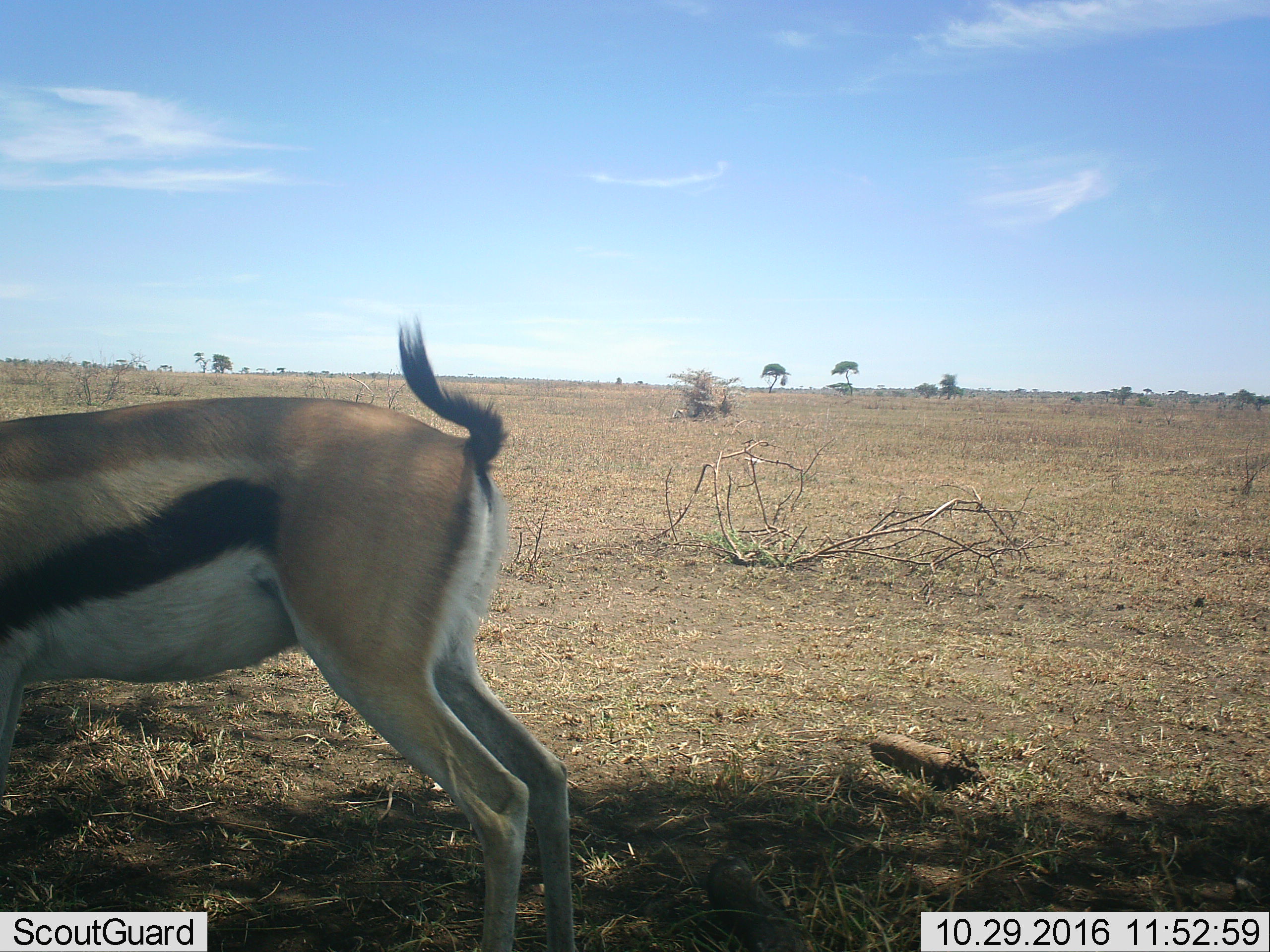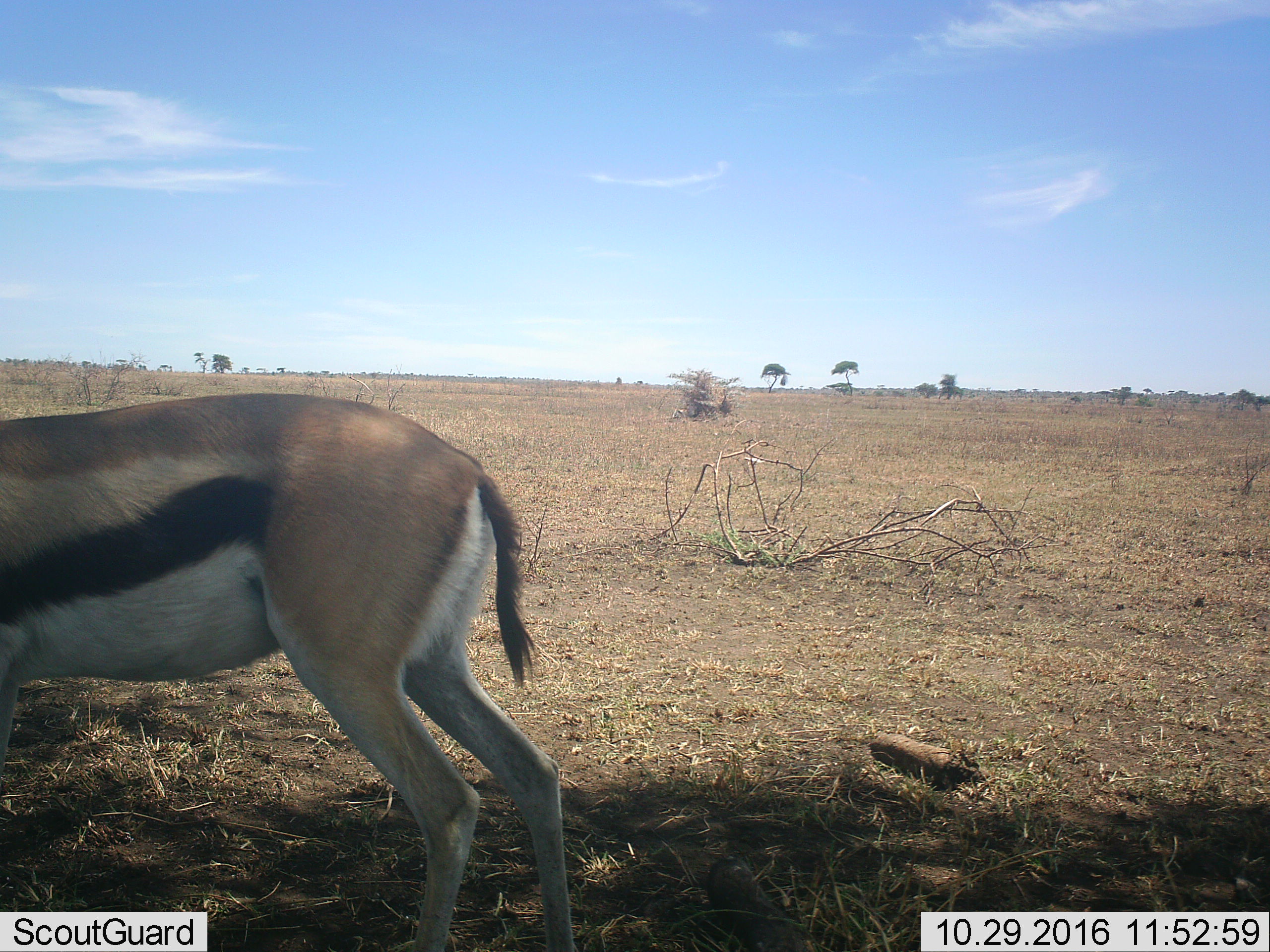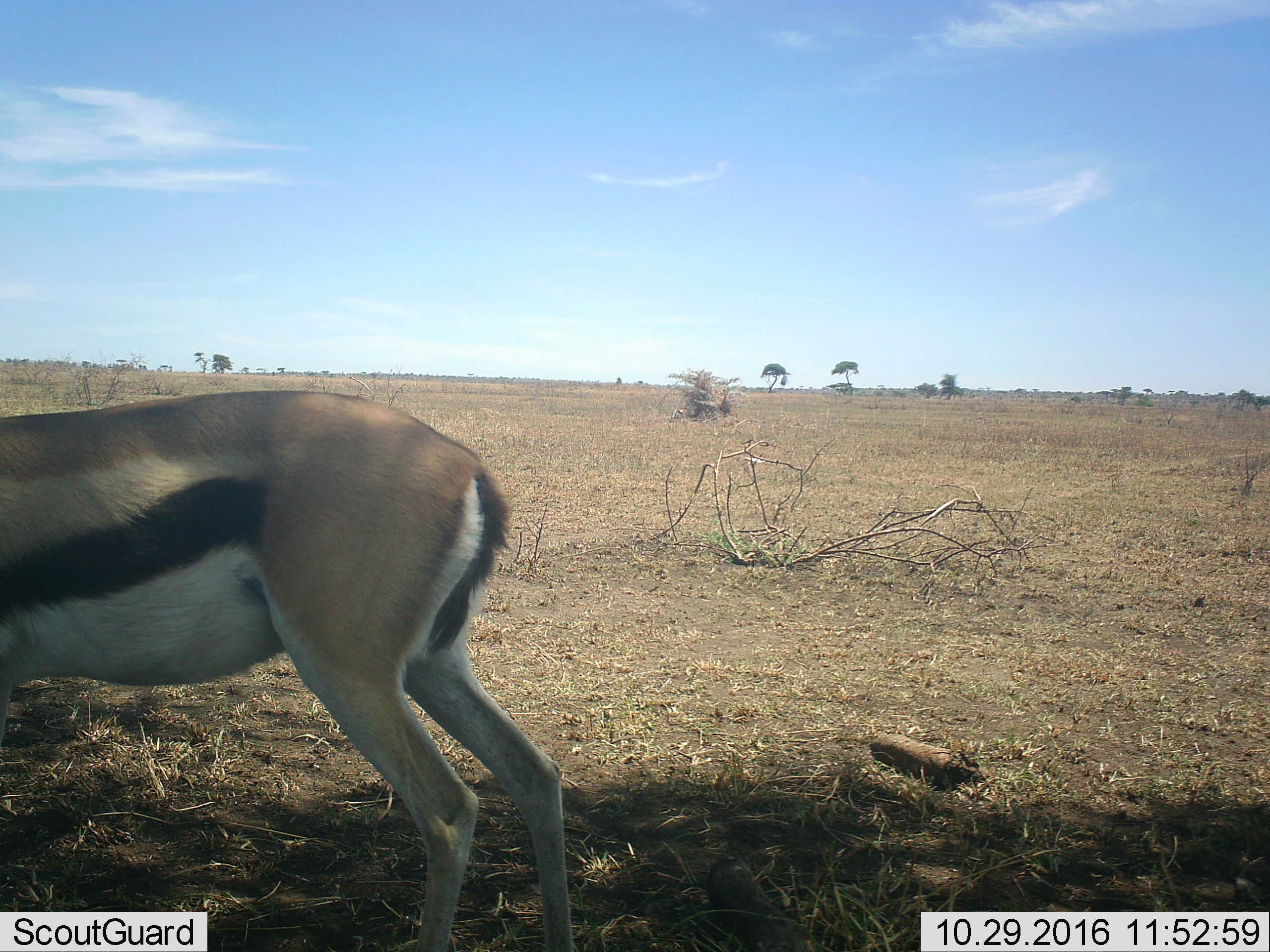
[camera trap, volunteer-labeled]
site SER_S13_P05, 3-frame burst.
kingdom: Animalia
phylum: Chordata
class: Mammalia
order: Artiodactyla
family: Bovidae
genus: Eudorcas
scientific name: Eudorcas thomsonii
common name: thomson's gazelle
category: gazellethomsons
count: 1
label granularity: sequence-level